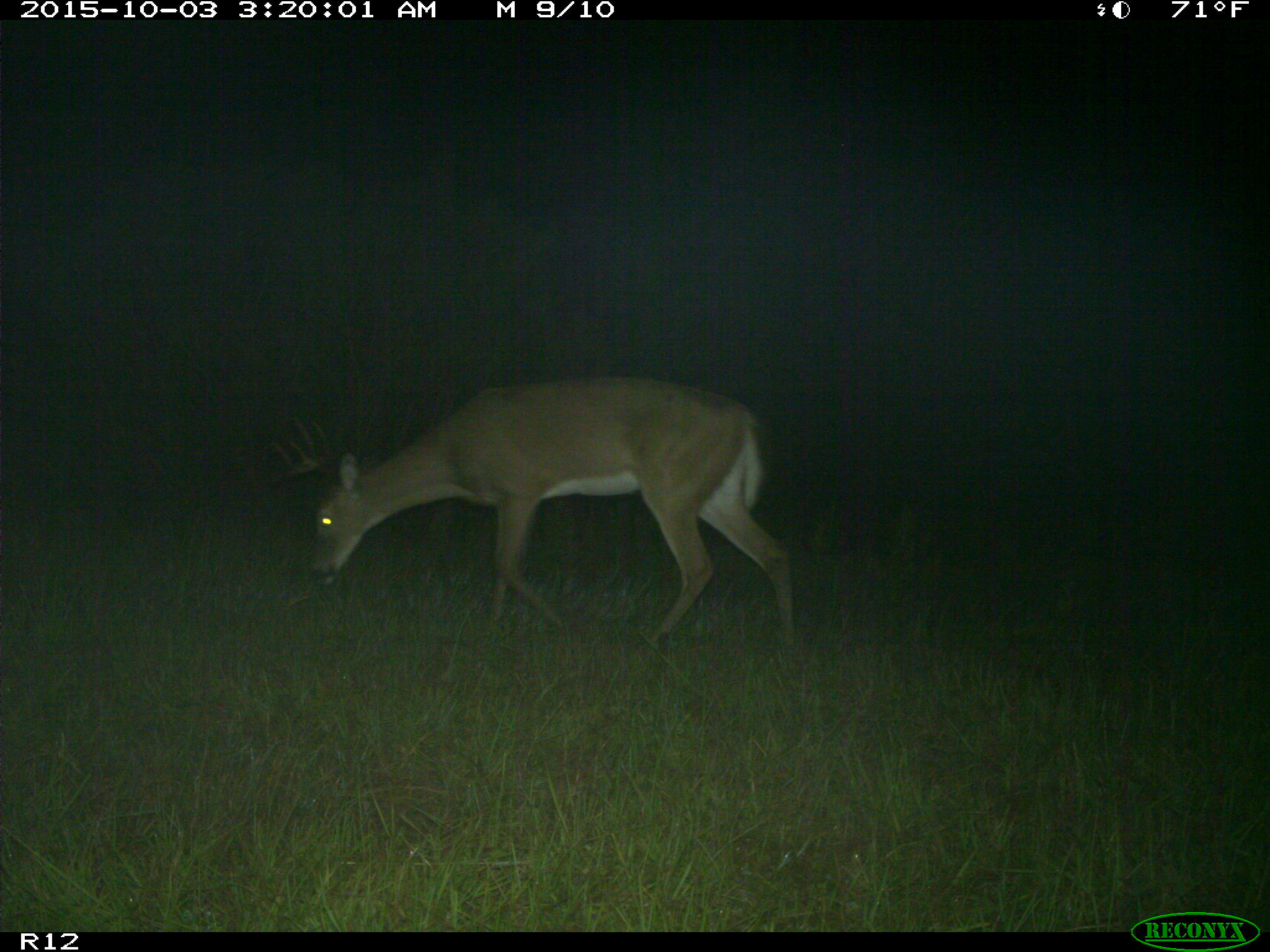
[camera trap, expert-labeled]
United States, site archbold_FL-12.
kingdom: Animalia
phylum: Chordata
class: Mammalia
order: Artiodactyla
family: Cervidae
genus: Odocoileus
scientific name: Odocoileus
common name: deer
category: unidentified deer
Unidentified deer (deer) (Odocoileus).